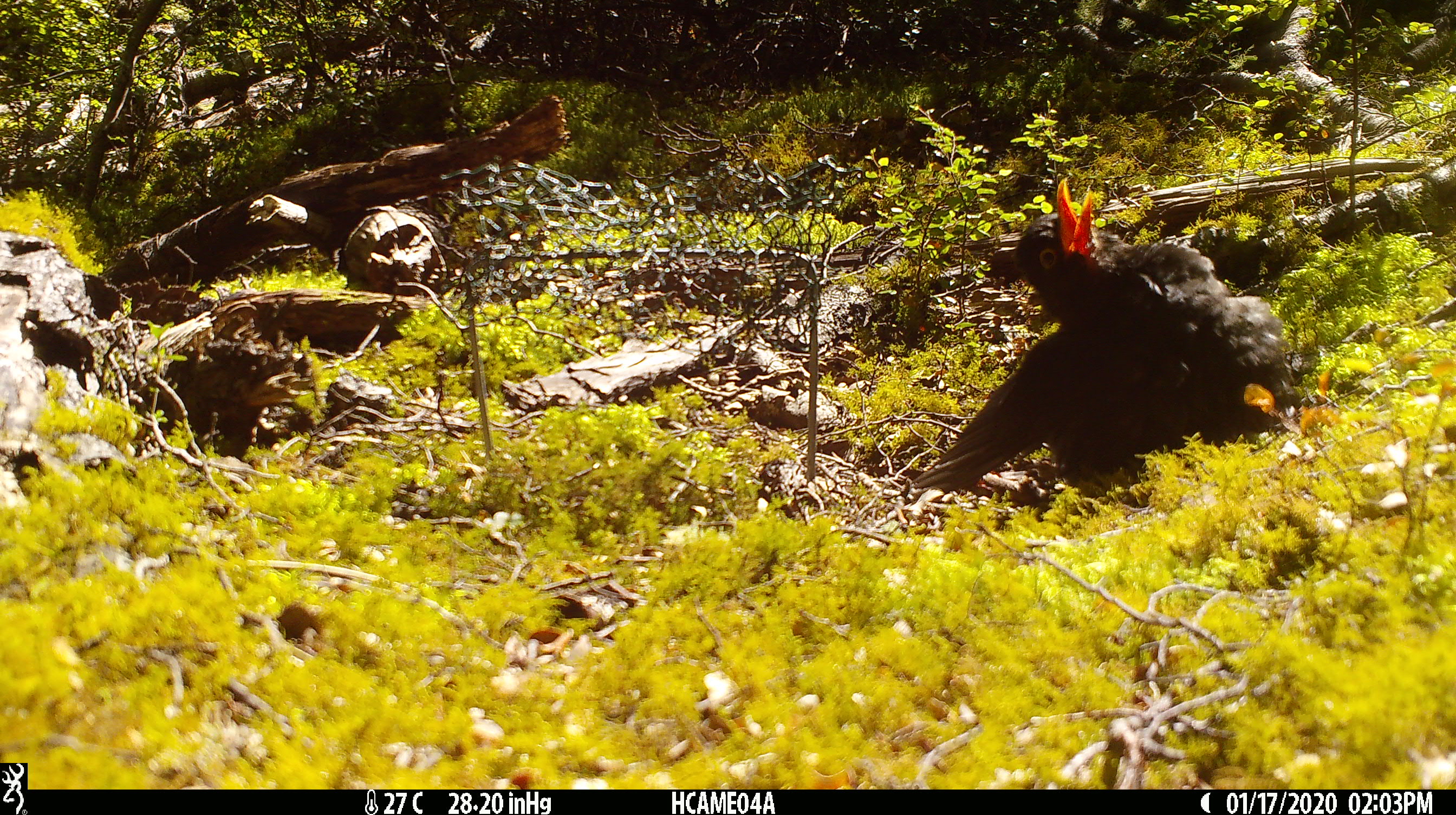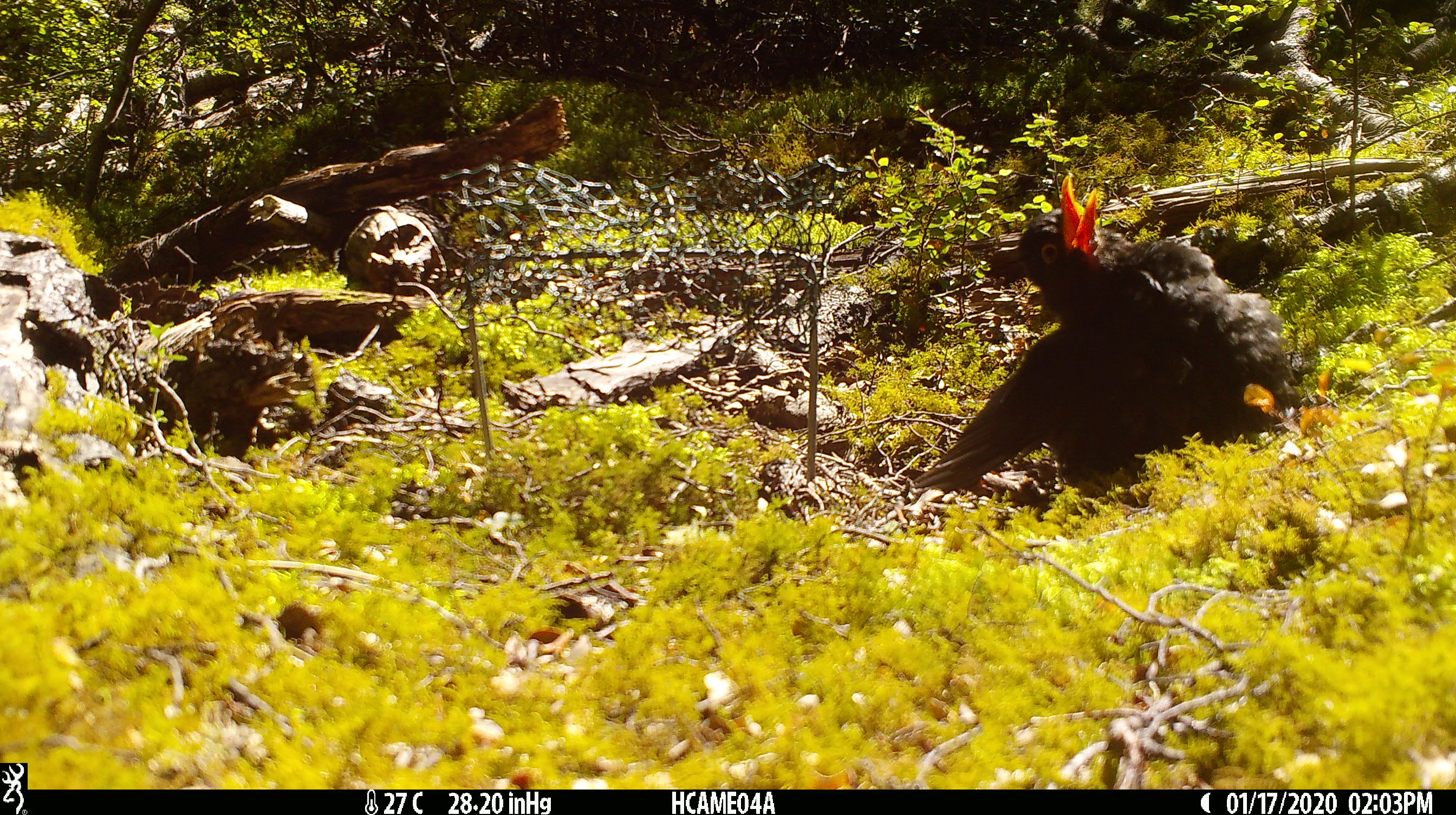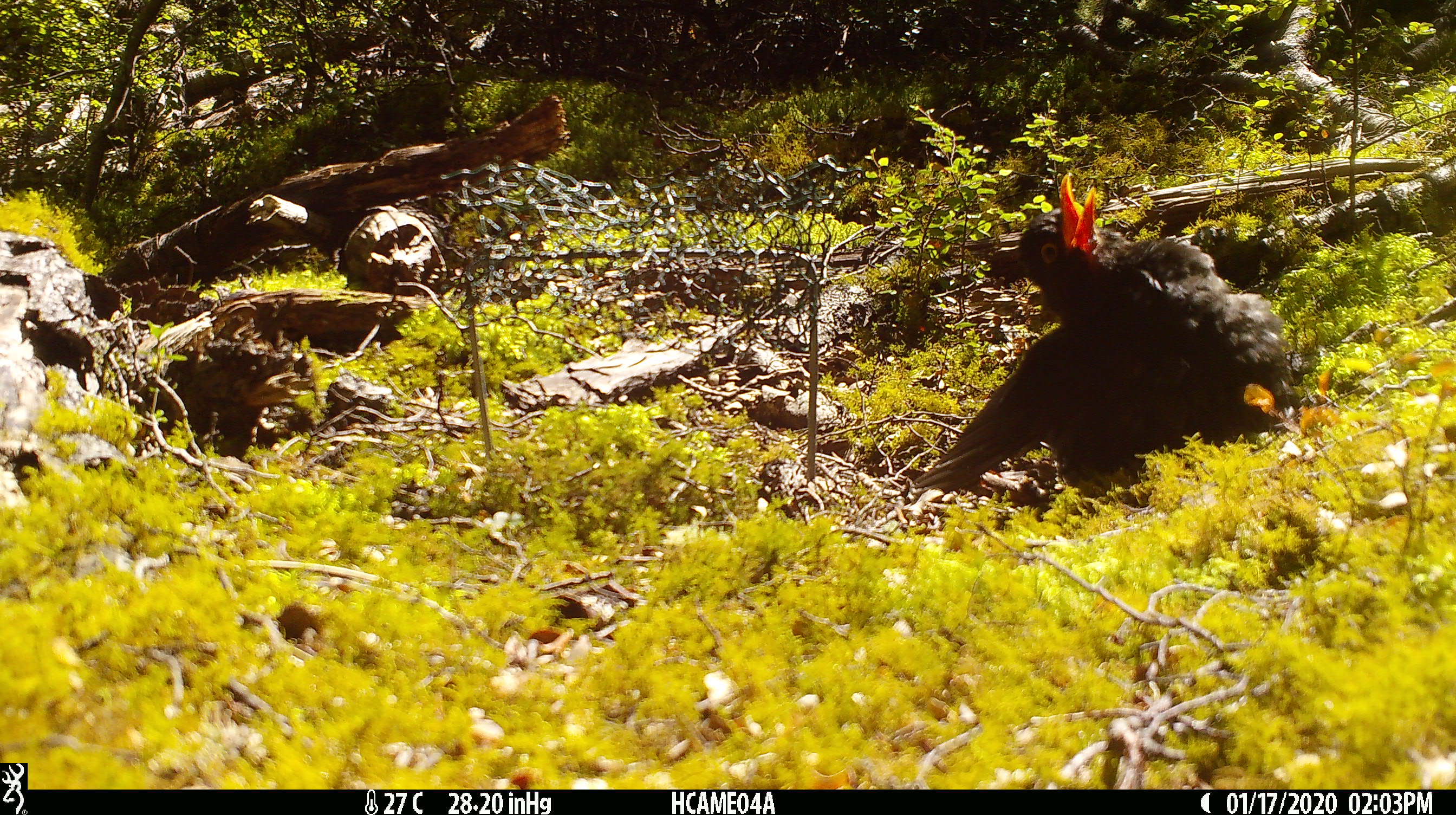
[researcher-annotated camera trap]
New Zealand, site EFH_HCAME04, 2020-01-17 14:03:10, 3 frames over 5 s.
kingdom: Animalia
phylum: Chordata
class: Aves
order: Passeriformes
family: Turdidae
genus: Turdus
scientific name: Turdus merula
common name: eurasian blackbird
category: blackbird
Blackbird (eurasian blackbird) (Turdus merula).